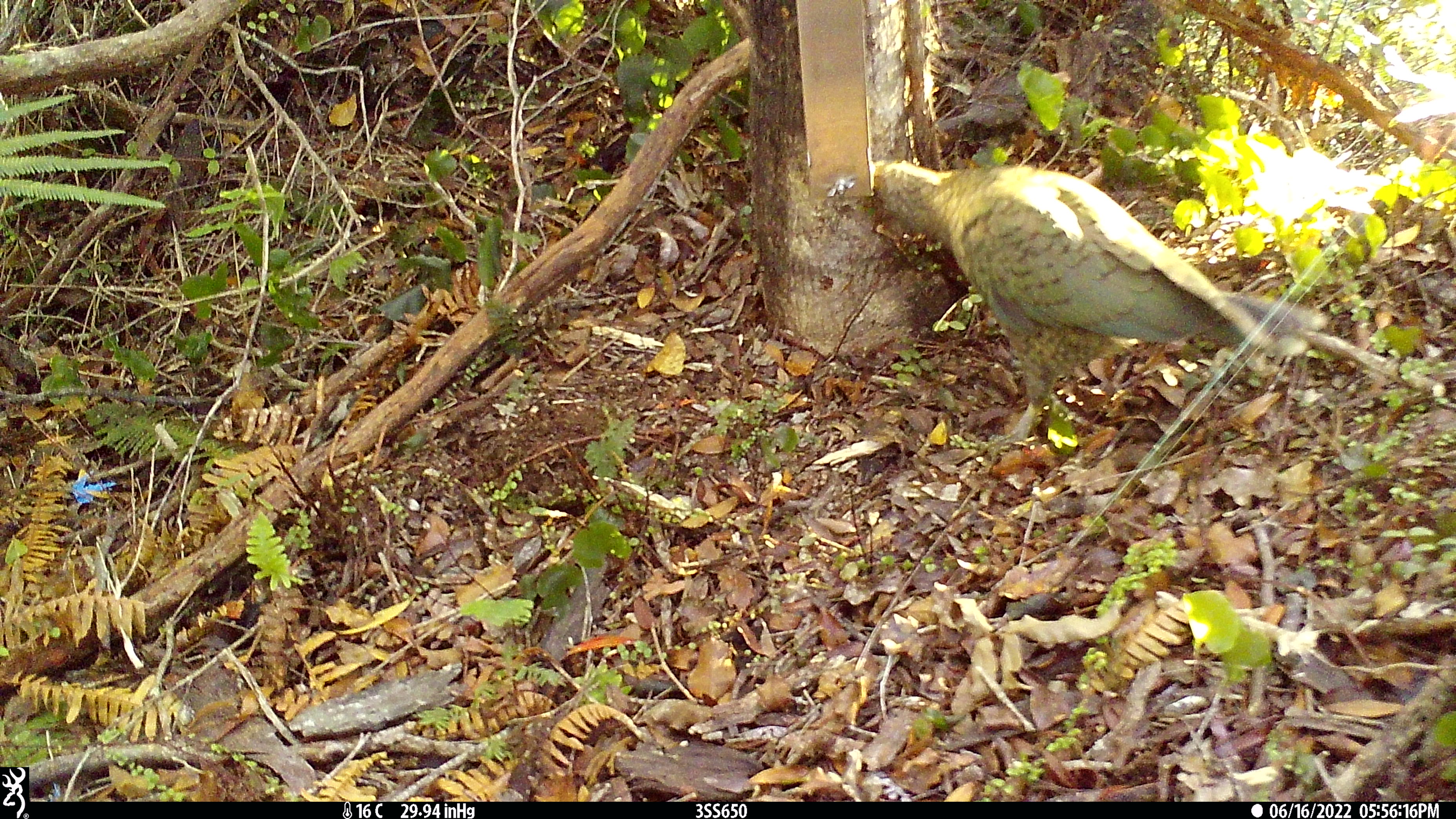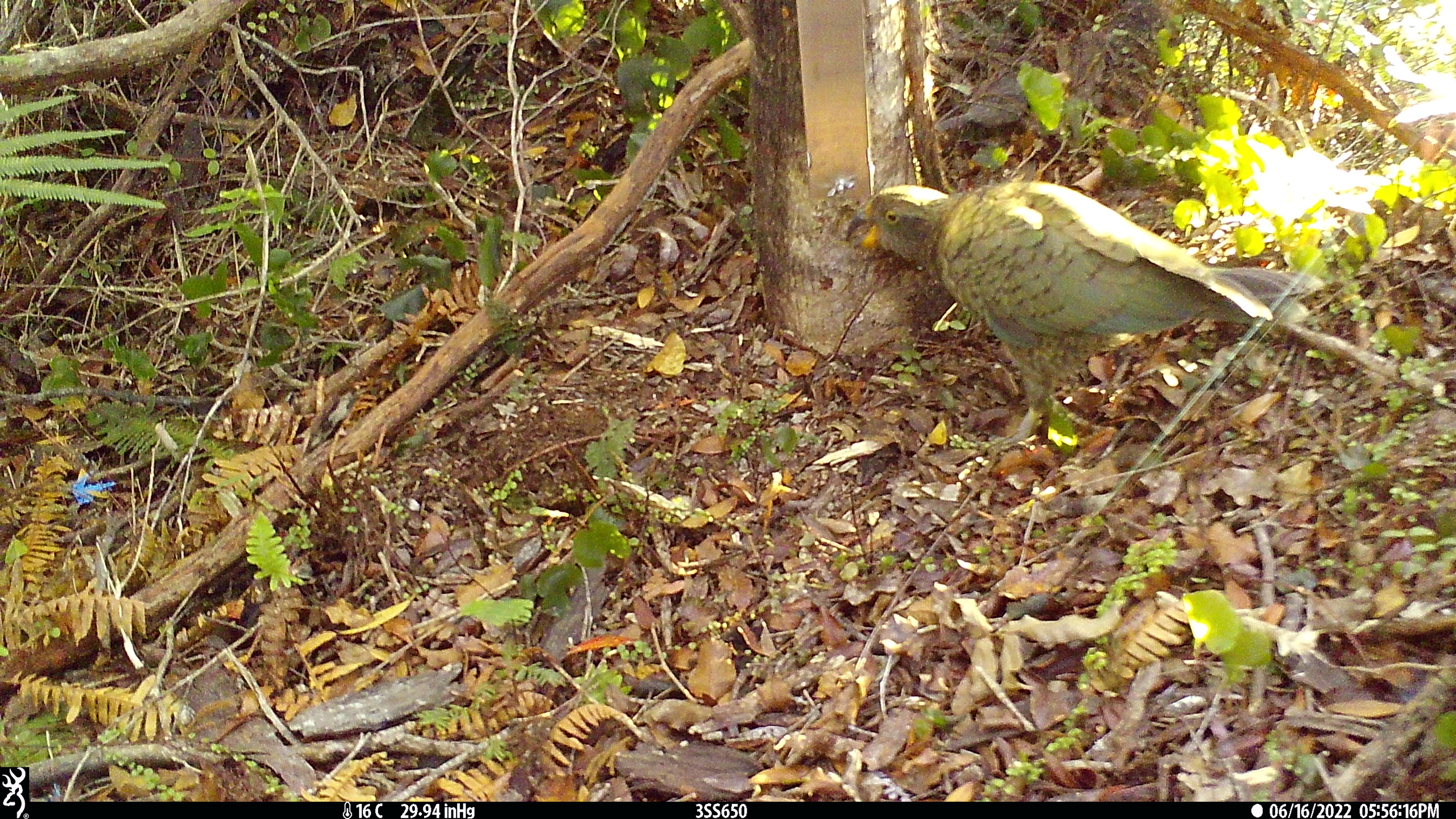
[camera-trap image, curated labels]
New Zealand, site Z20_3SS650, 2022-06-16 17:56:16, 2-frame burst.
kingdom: Animalia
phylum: Chordata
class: Aves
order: Psittaciformes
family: Strigopidae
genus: Nestor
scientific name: Nestor notabilis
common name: kea